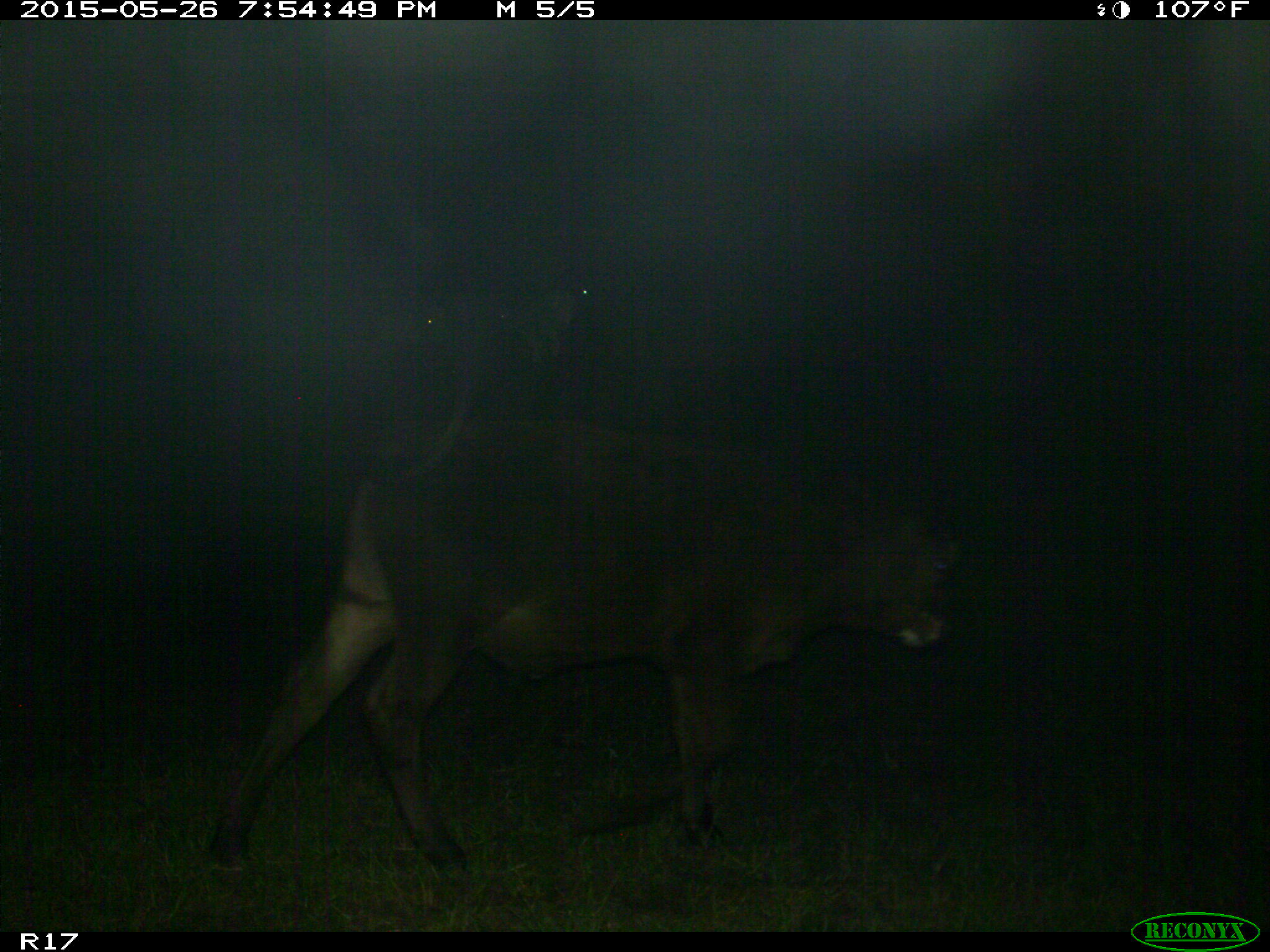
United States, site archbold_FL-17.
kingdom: Animalia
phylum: Chordata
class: Mammalia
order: Artiodactyla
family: Bovidae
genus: Bos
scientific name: Bos taurus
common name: domestic cow